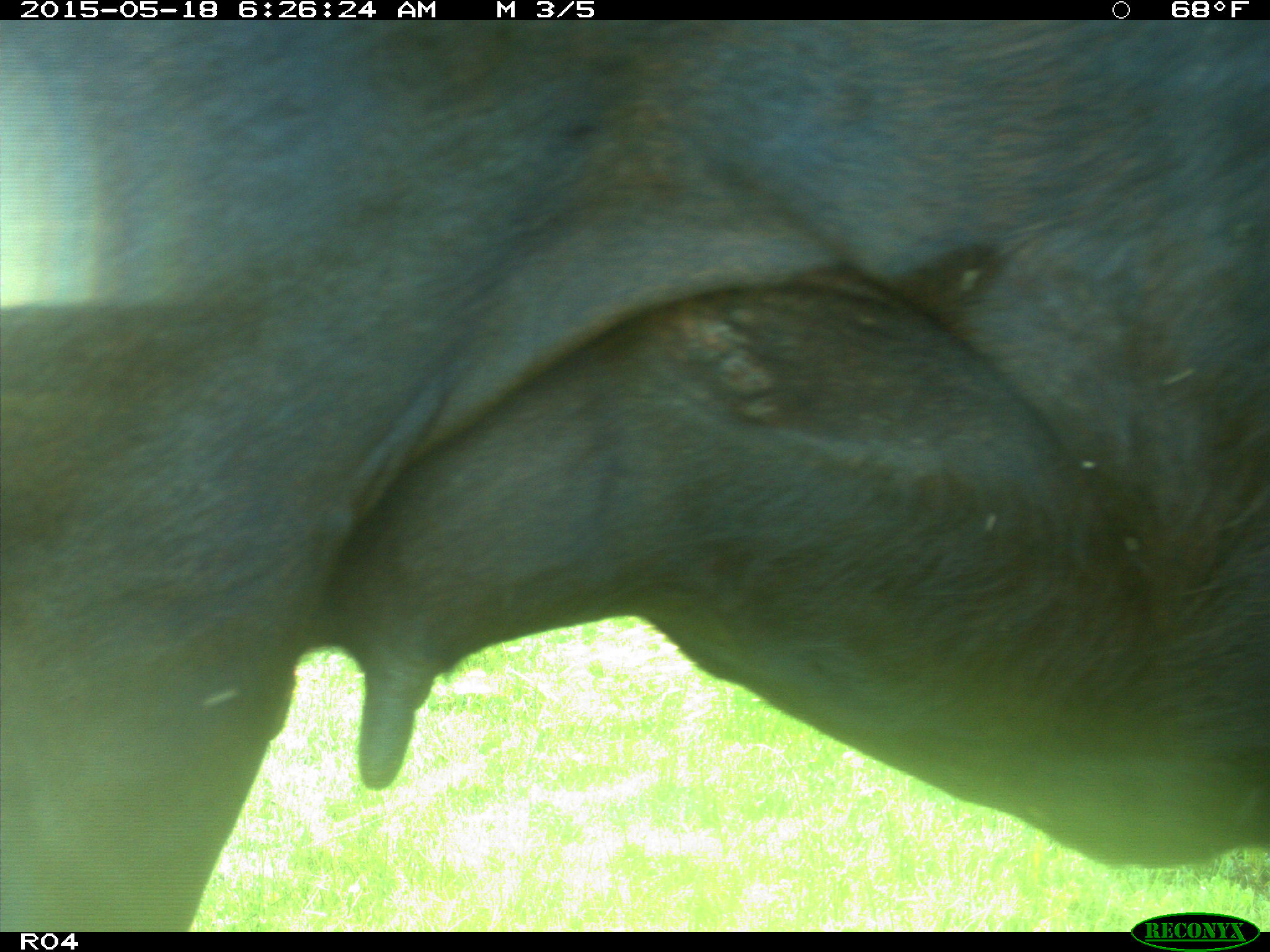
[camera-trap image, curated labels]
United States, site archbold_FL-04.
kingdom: Animalia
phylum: Chordata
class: Mammalia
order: Artiodactyla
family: Bovidae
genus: Bos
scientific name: Bos taurus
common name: domestic cow